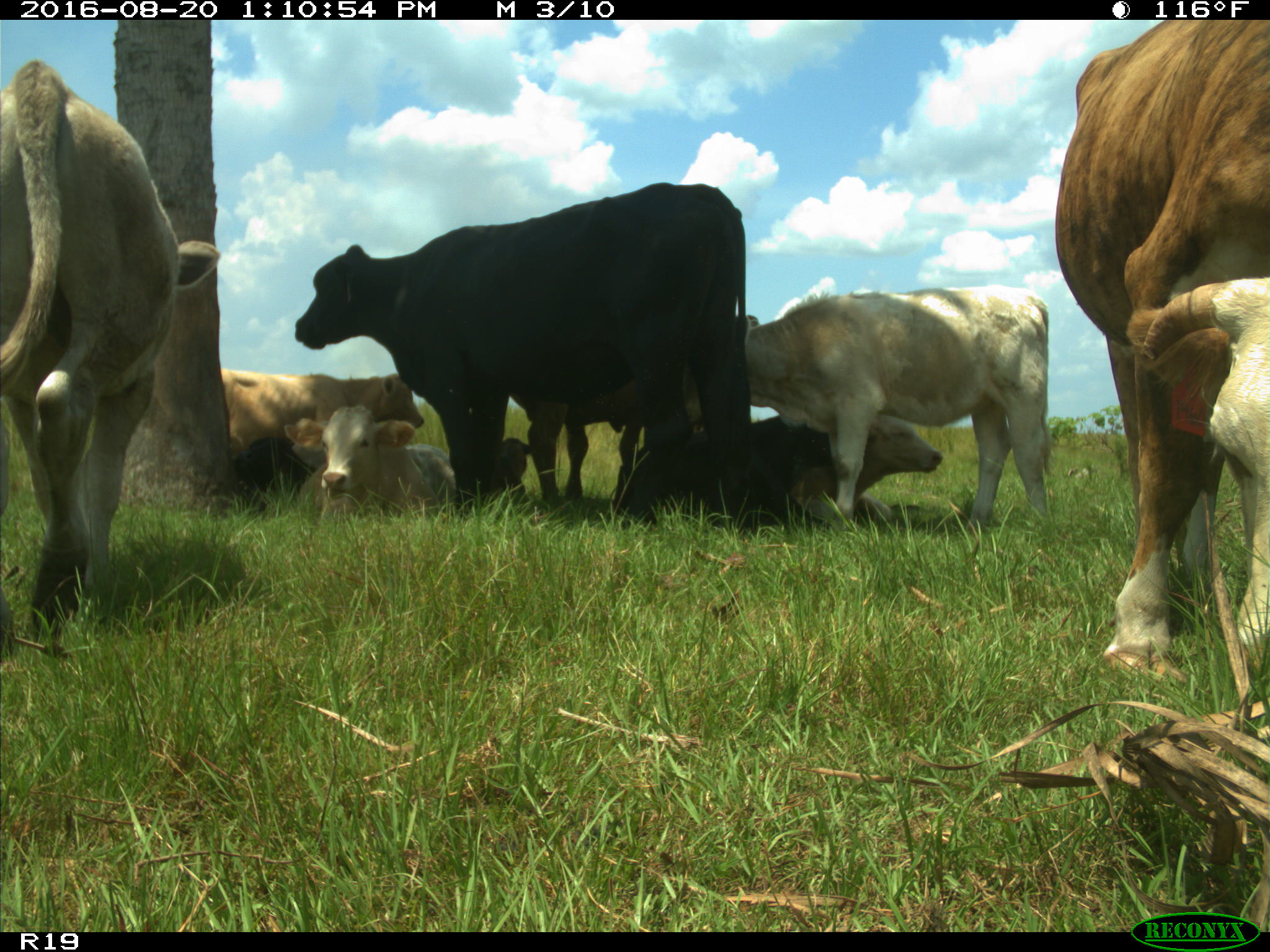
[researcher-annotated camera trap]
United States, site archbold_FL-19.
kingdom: Animalia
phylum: Chordata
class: Mammalia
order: Artiodactyla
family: Bovidae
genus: Bos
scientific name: Bos taurus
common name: domestic cow